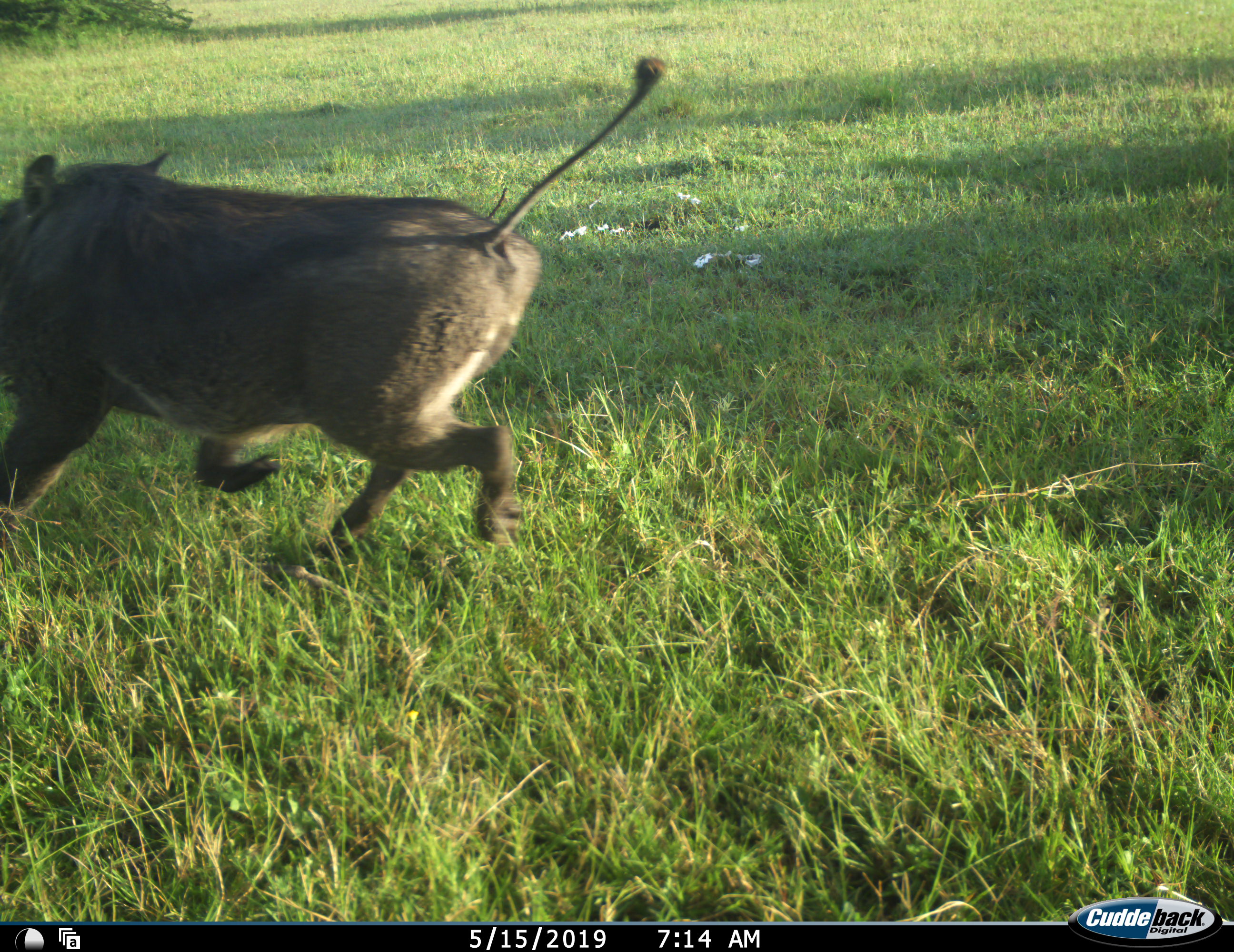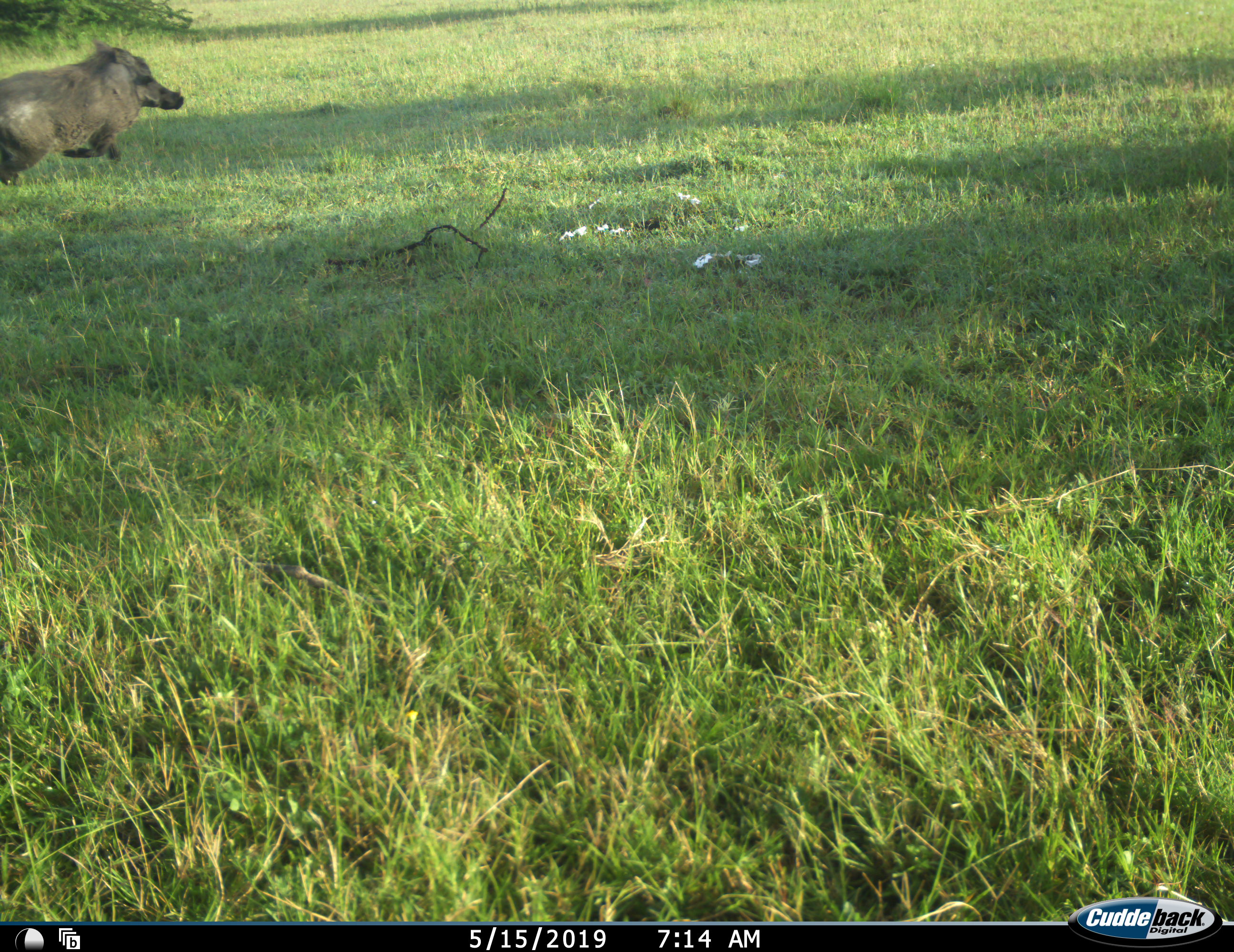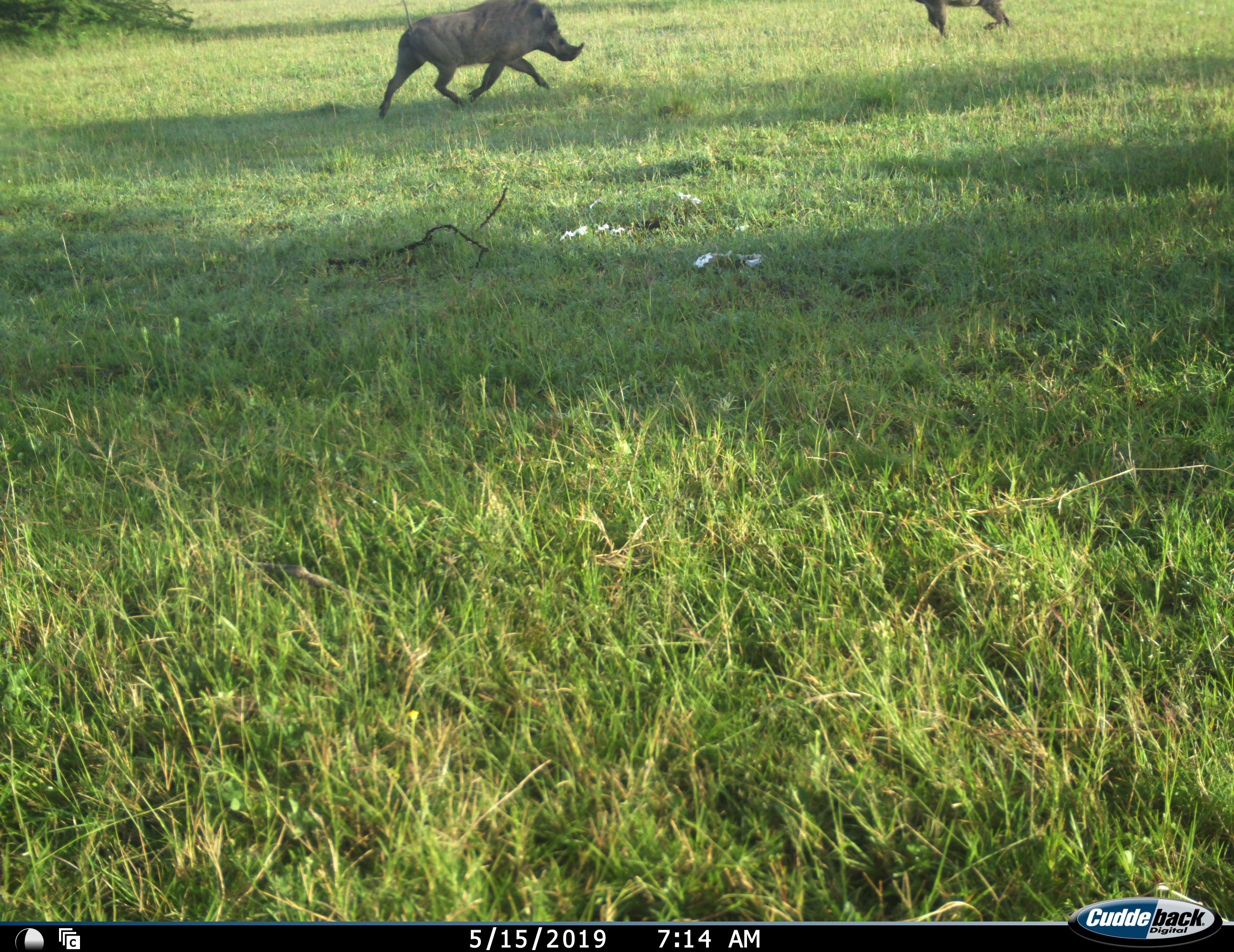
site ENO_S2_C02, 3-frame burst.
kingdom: Animalia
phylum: Chordata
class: Mammalia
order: Artiodactyla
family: Suidae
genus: Phacochoerus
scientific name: Phacochoerus africanus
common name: warthog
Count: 2.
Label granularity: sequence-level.